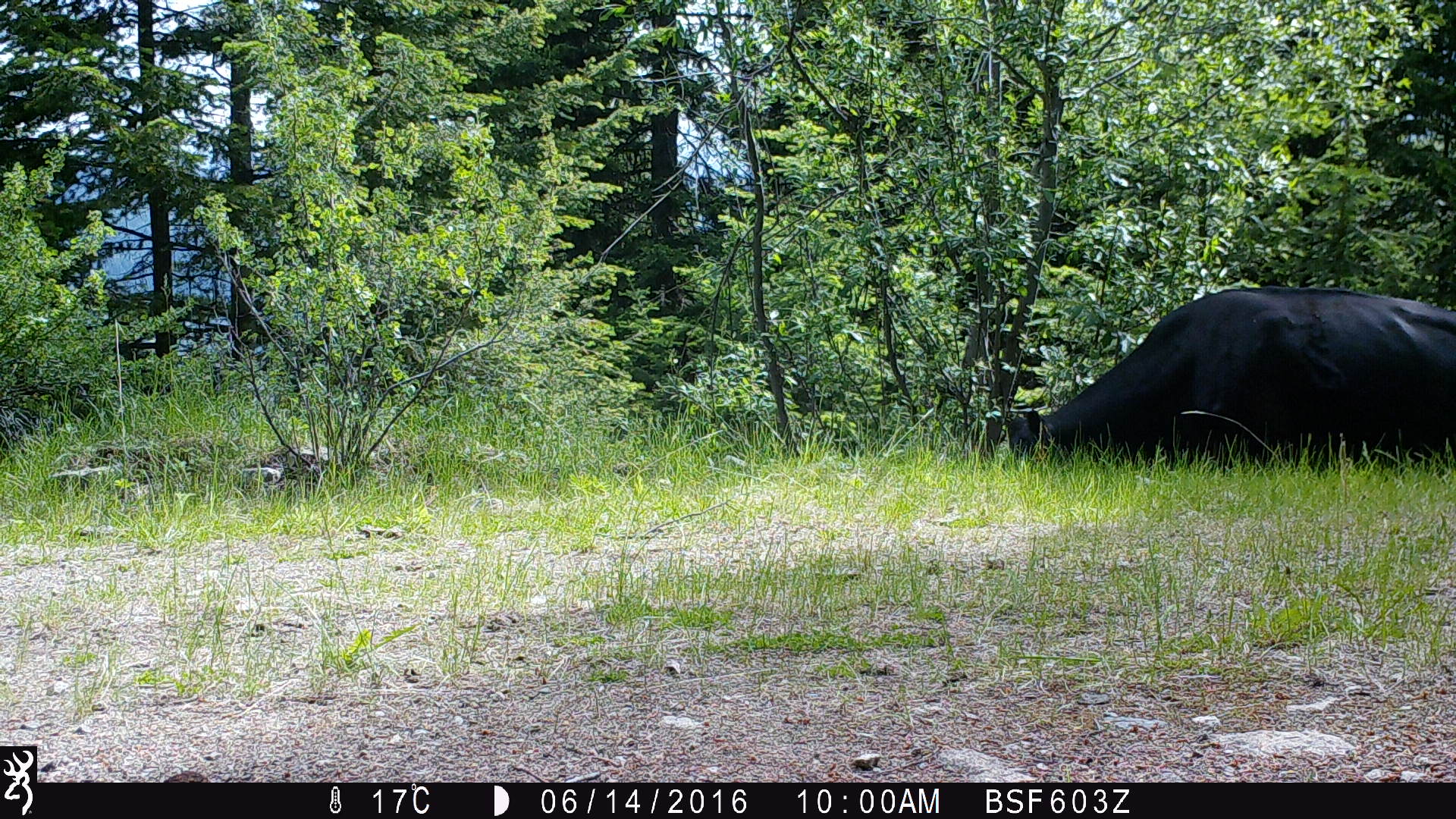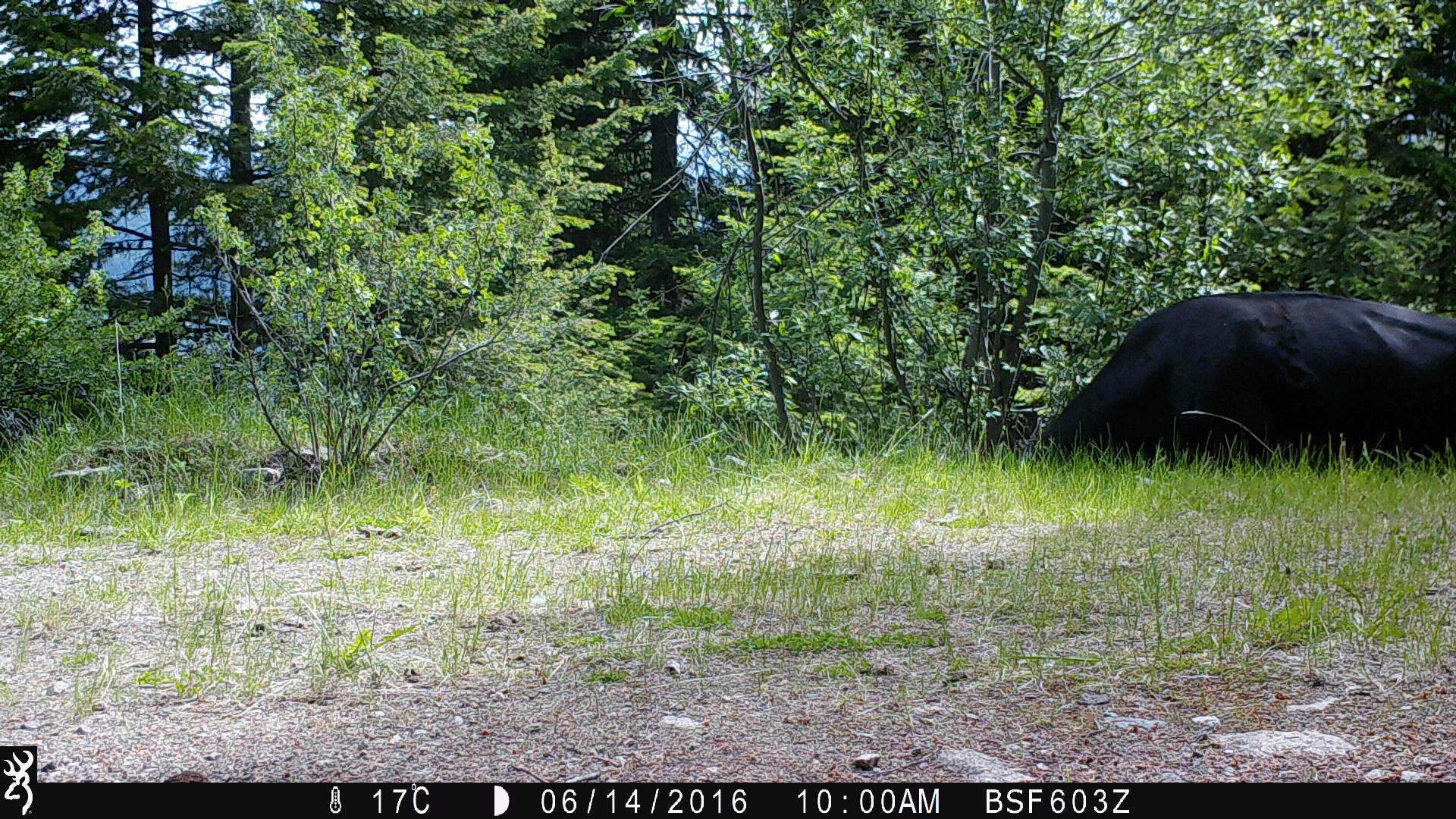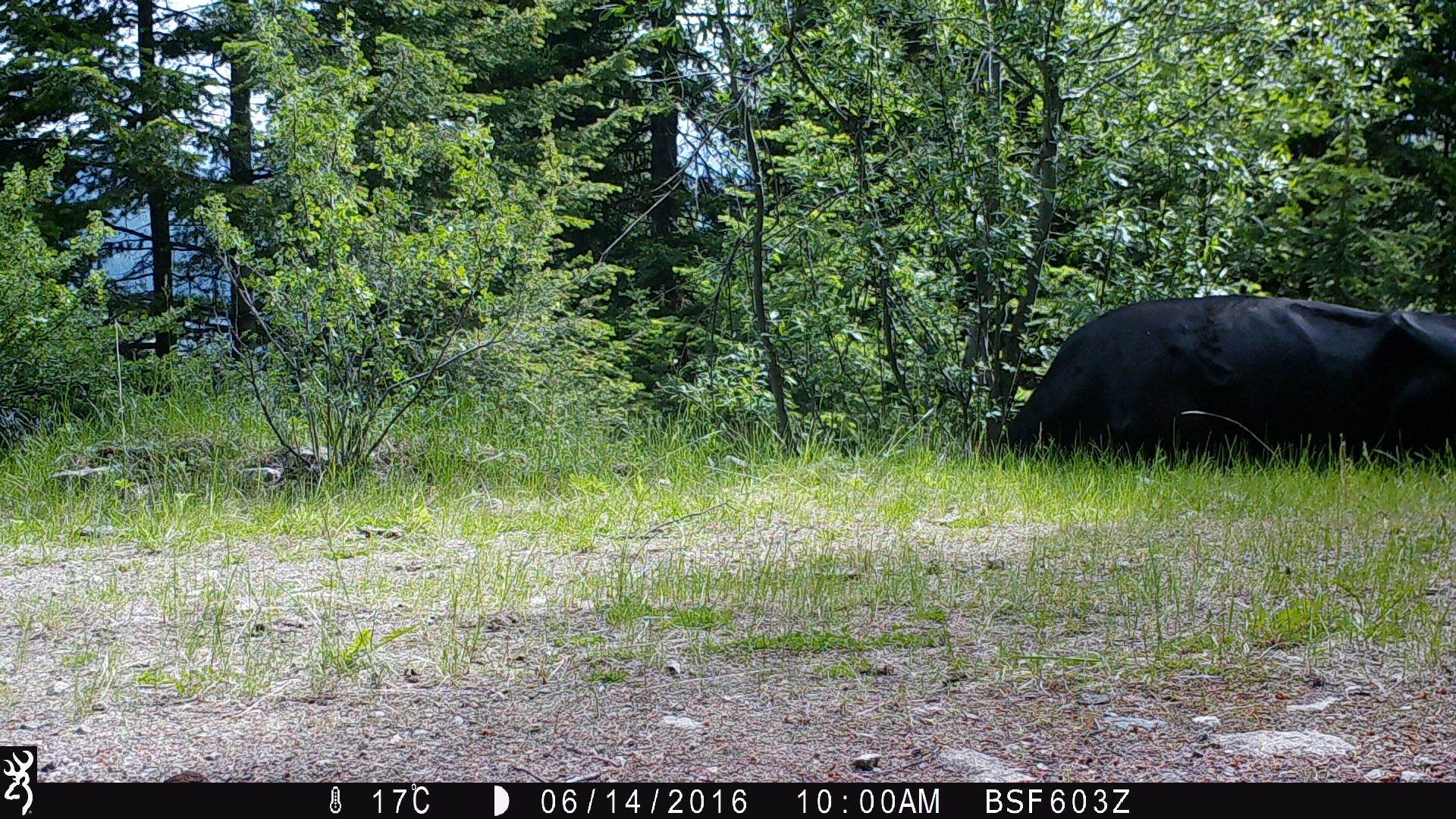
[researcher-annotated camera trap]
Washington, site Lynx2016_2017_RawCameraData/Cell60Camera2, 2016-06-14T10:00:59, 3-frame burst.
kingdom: Animalia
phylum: Chordata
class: Mammalia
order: Artiodactyla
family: Bovidae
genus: Bos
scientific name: Bos taurus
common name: domestic cattle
Domestic cattle (Bos taurus). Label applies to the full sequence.